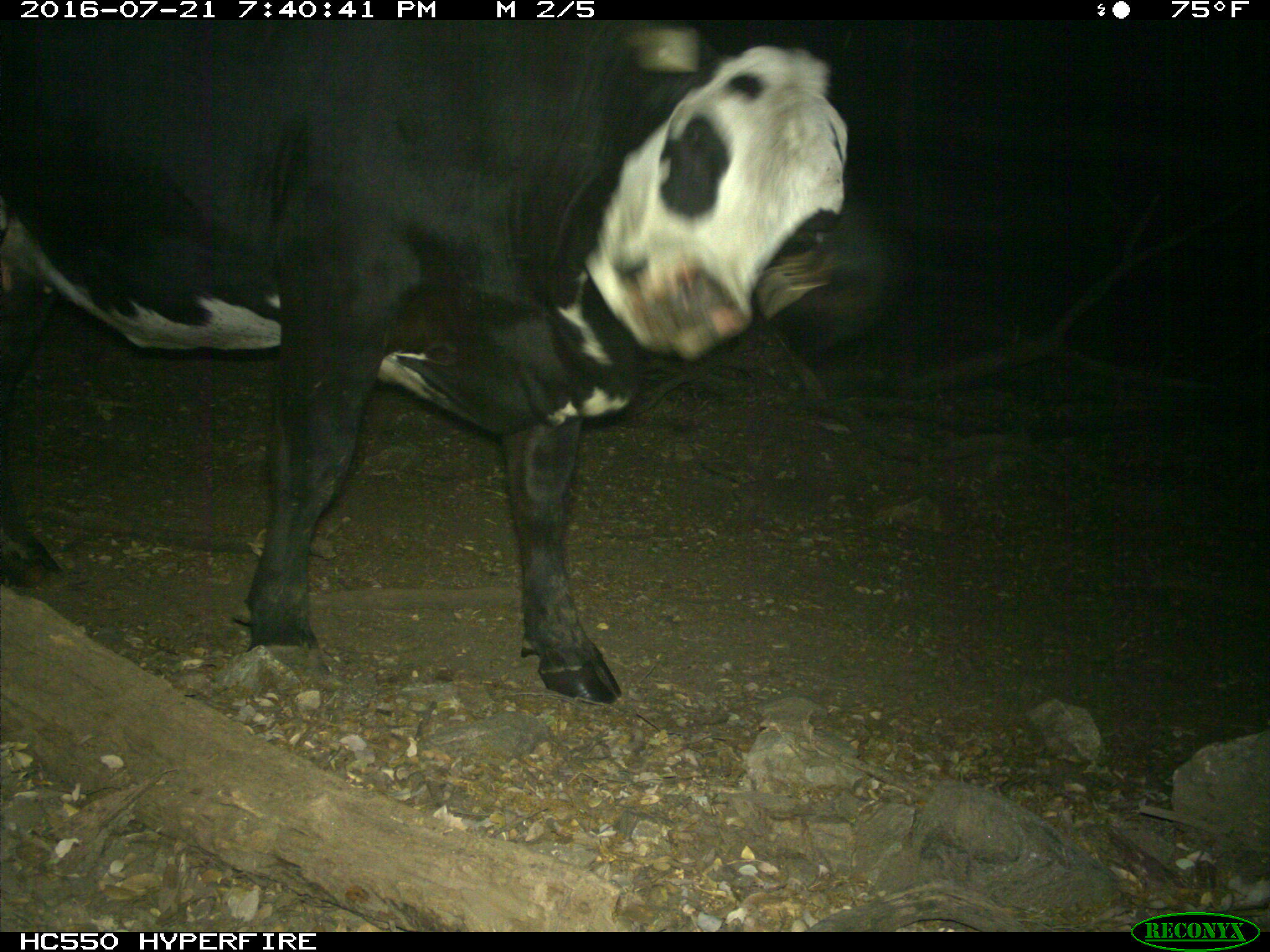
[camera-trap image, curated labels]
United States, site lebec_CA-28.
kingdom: Animalia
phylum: Chordata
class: Mammalia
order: Artiodactyla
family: Bovidae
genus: Bos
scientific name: Bos taurus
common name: domestic cow